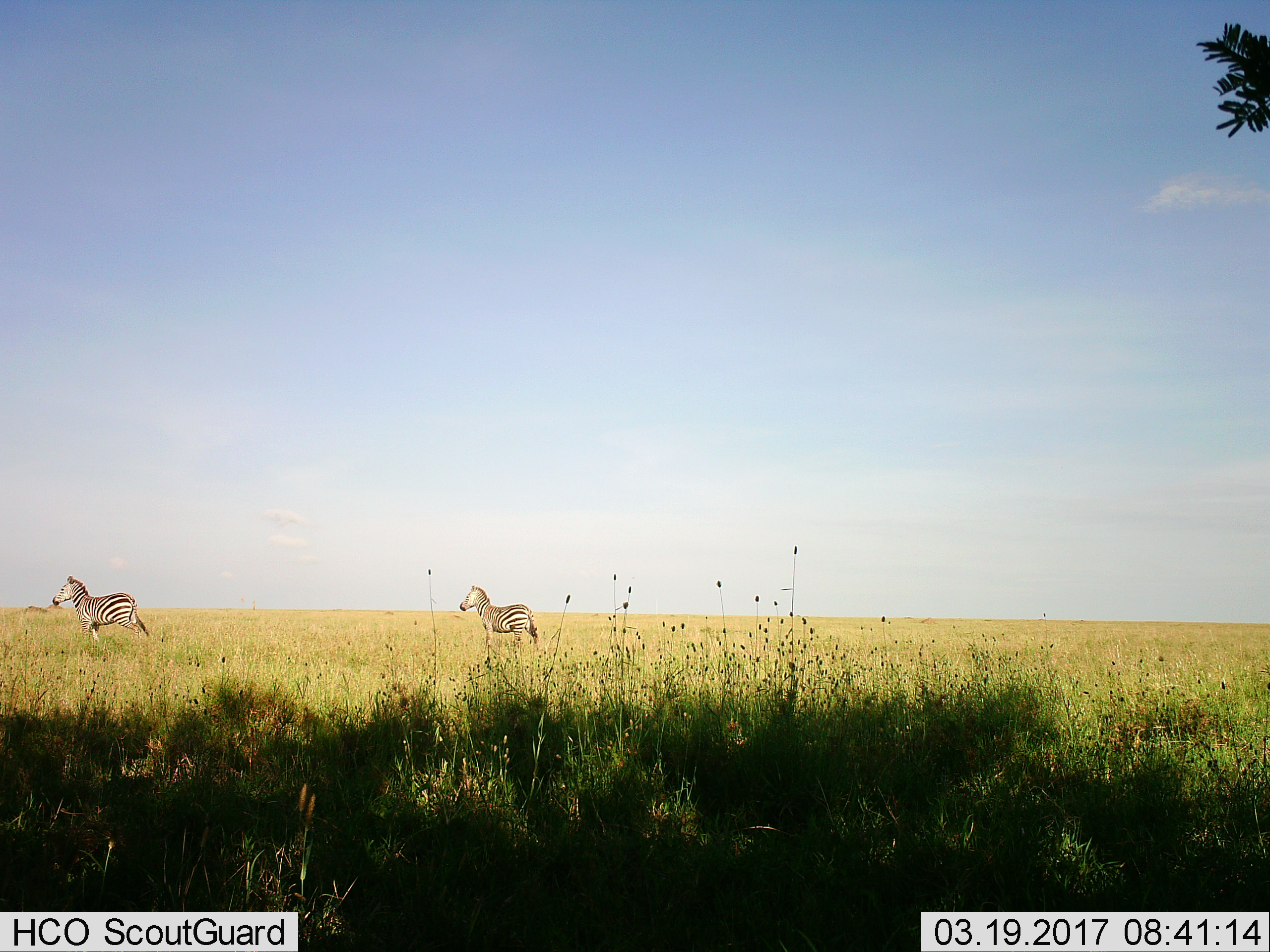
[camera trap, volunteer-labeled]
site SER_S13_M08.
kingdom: Animalia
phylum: Chordata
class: Mammalia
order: Perissodactyla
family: Equidae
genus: Equus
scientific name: Equus quagga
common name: plains zebra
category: zebraplains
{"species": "zebraplains (plains zebra) (Equus quagga)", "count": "2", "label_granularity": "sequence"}